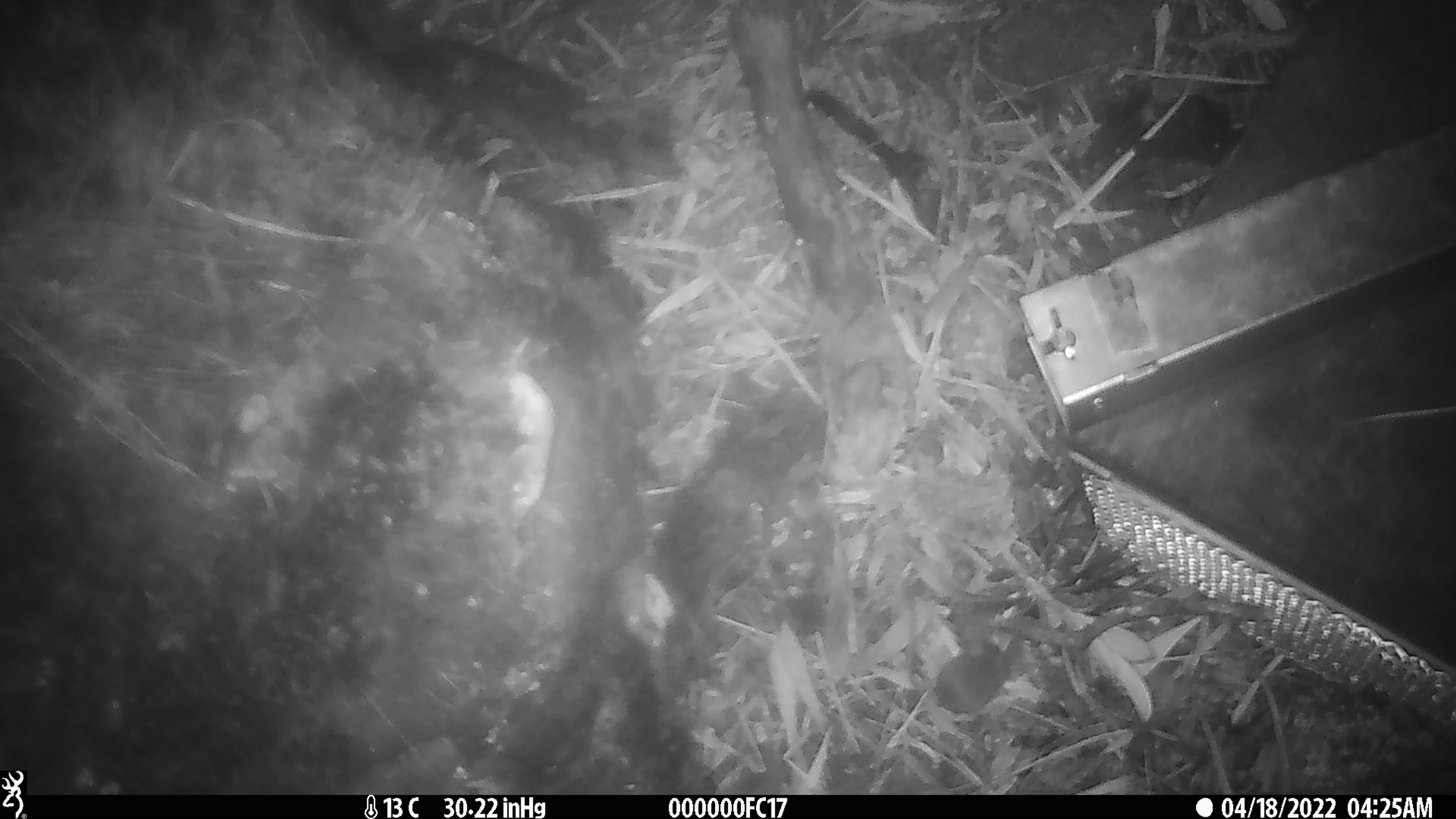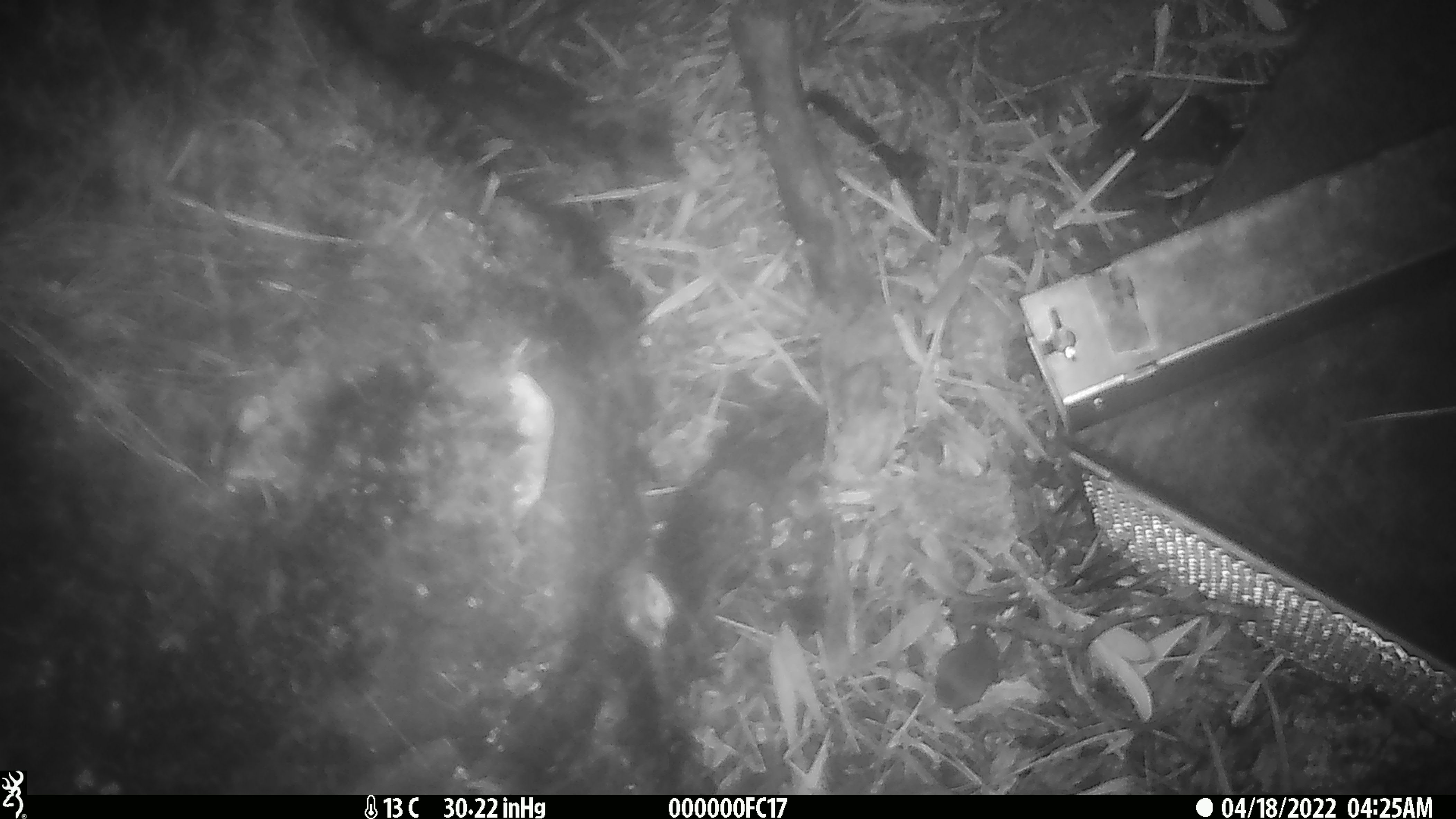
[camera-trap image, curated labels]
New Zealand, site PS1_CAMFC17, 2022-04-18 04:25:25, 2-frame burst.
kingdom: Animalia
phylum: Chordata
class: Mammalia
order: Rodentia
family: Muridae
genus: Mus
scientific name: Mus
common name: mouse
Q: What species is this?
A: Mouse (Mus).